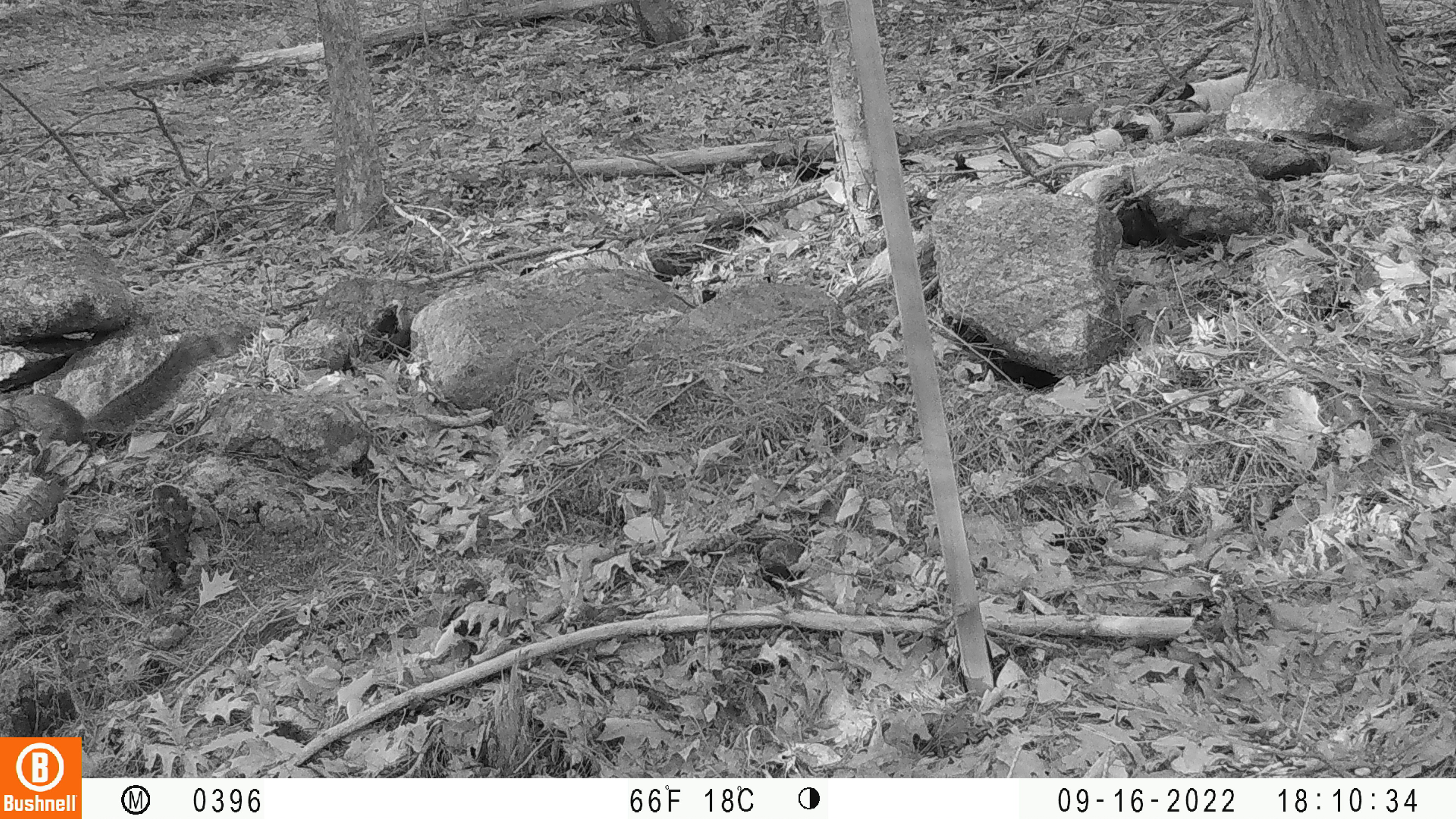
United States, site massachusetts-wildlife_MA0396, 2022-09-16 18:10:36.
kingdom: Animalia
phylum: Chordata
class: Mammalia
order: Rodentia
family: Sciuridae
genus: Sciurus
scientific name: Sciurus carolinensis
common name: gray squirrel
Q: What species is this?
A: Gray squirrel (Sciurus carolinensis).